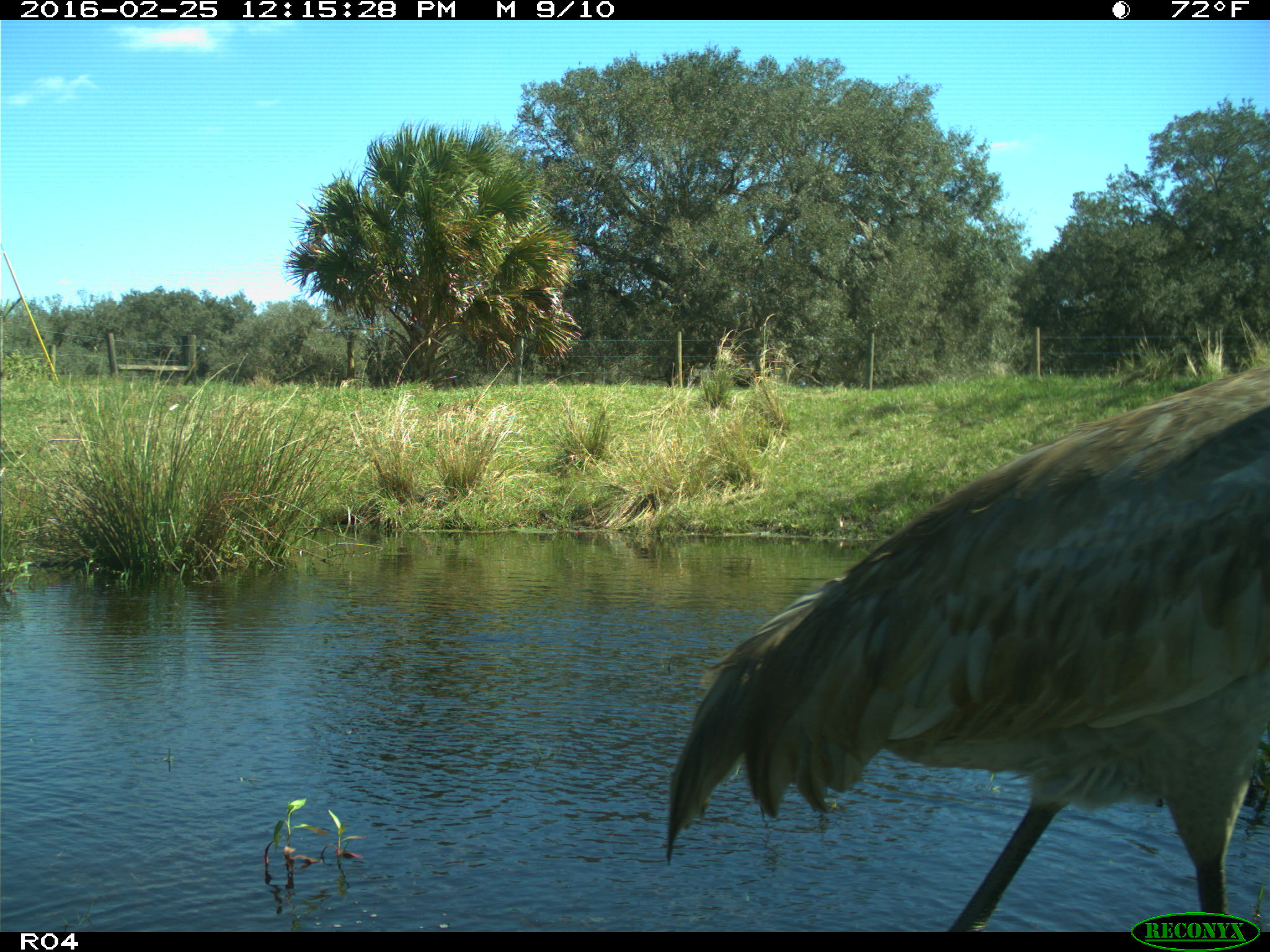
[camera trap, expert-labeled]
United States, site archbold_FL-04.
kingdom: Animalia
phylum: Chordata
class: Aves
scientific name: Aves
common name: birds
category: unidentified bird